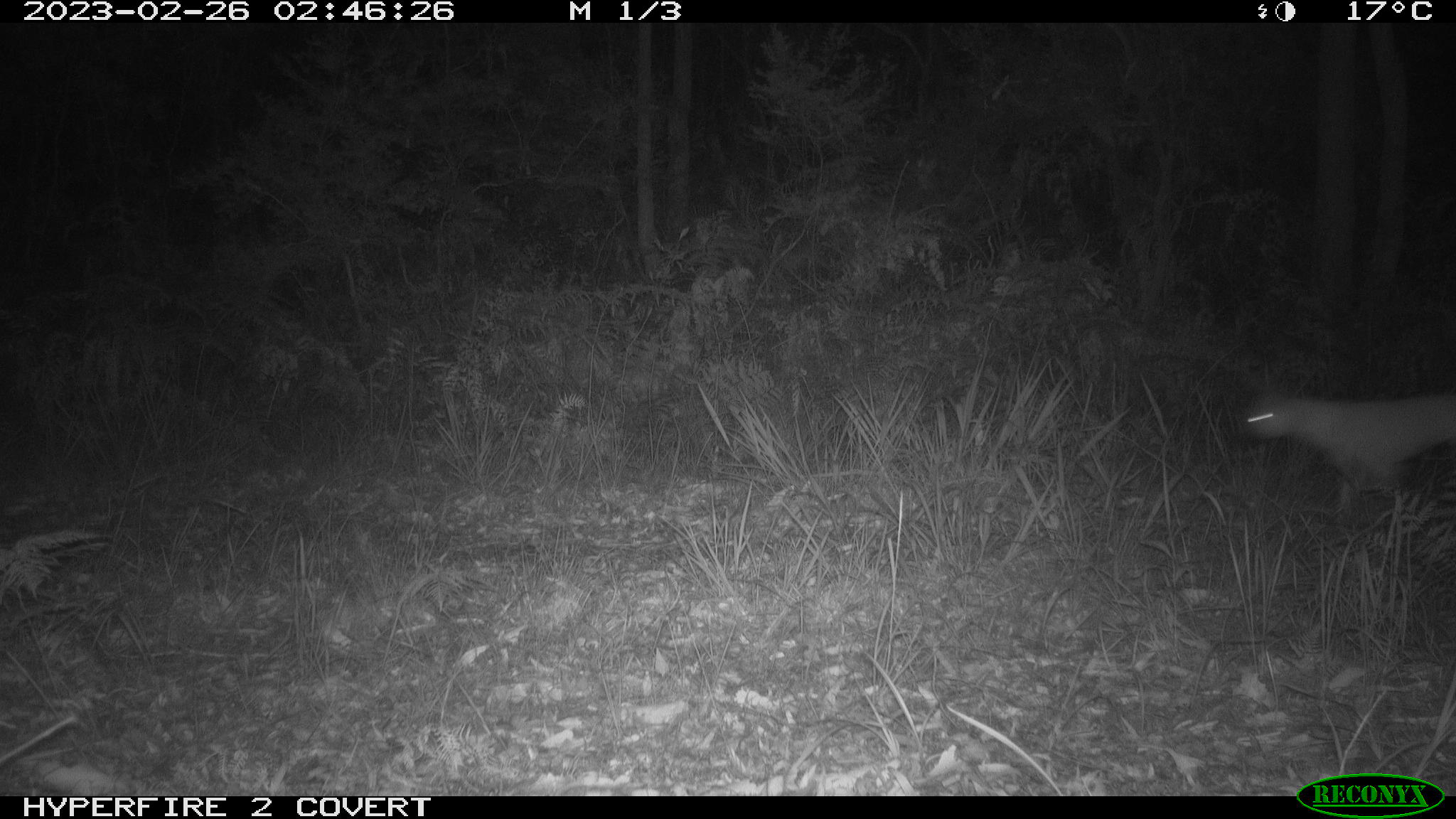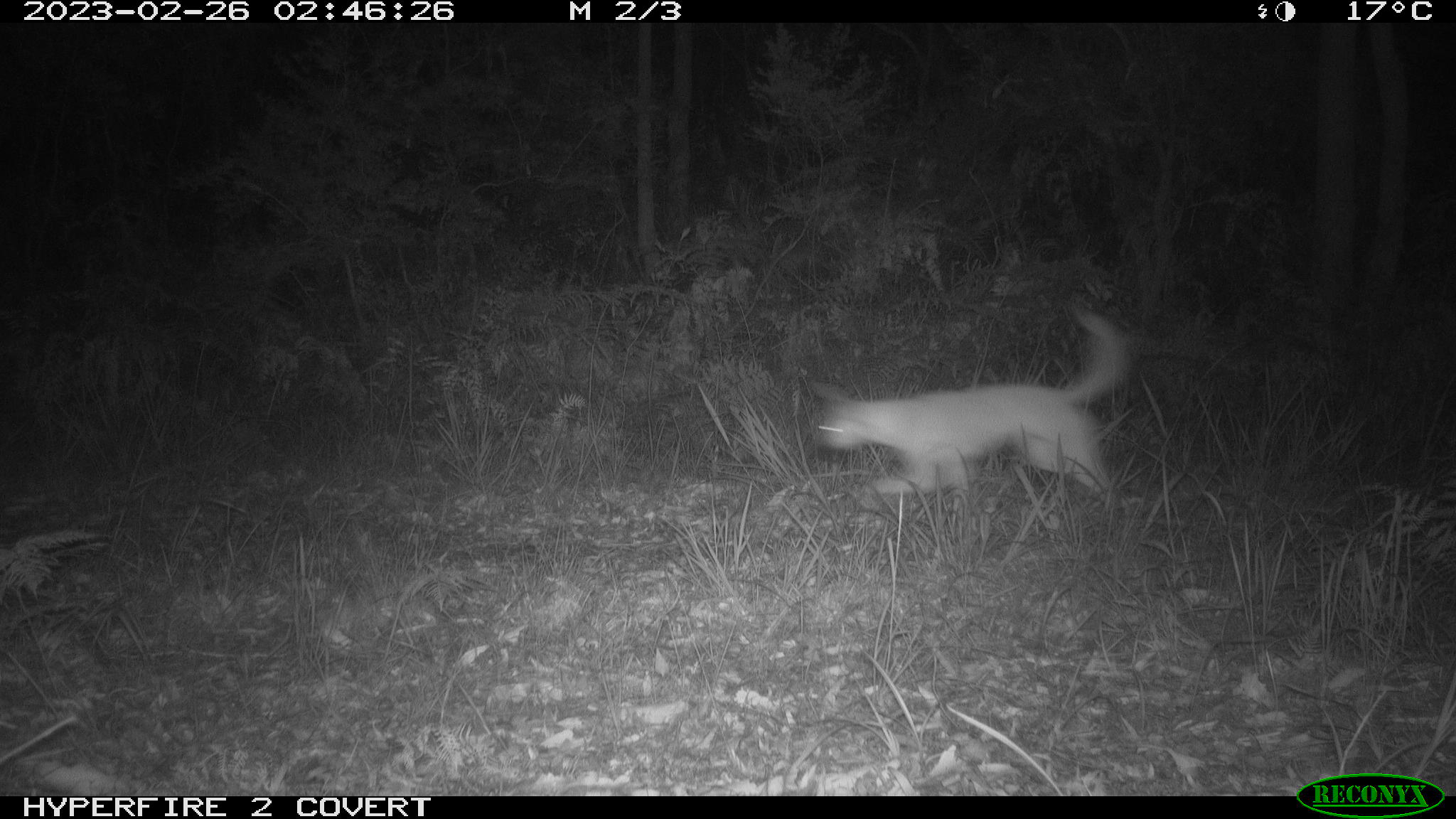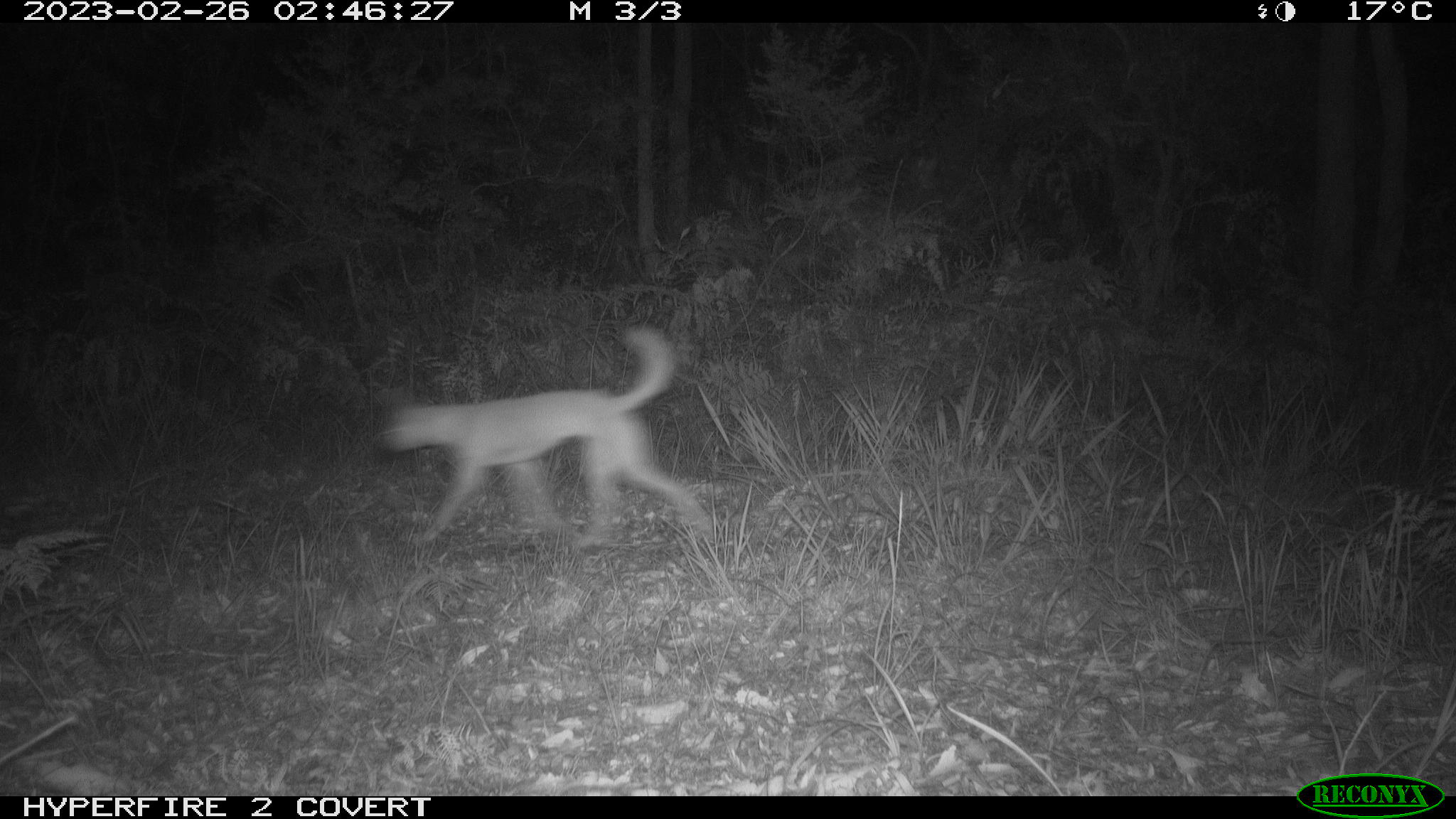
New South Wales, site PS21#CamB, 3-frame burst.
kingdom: Animalia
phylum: Chordata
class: Mammalia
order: Carnivora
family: Canidae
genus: Canis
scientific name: Canis familiaris dingo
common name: dingo